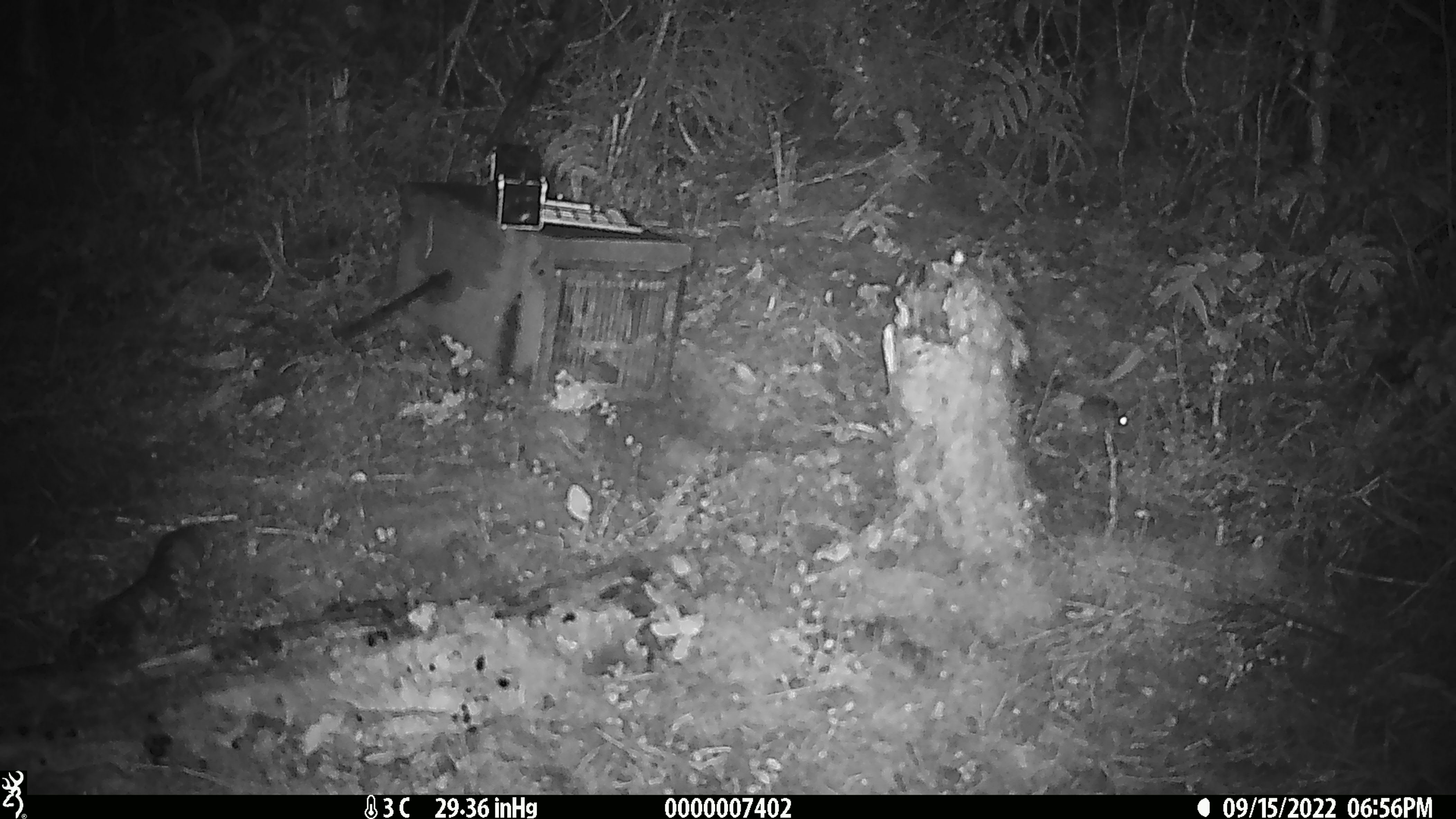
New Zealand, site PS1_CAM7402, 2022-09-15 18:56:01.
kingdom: Animalia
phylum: Chordata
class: Mammalia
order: Rodentia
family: Muridae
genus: Mus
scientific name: Mus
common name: mouse